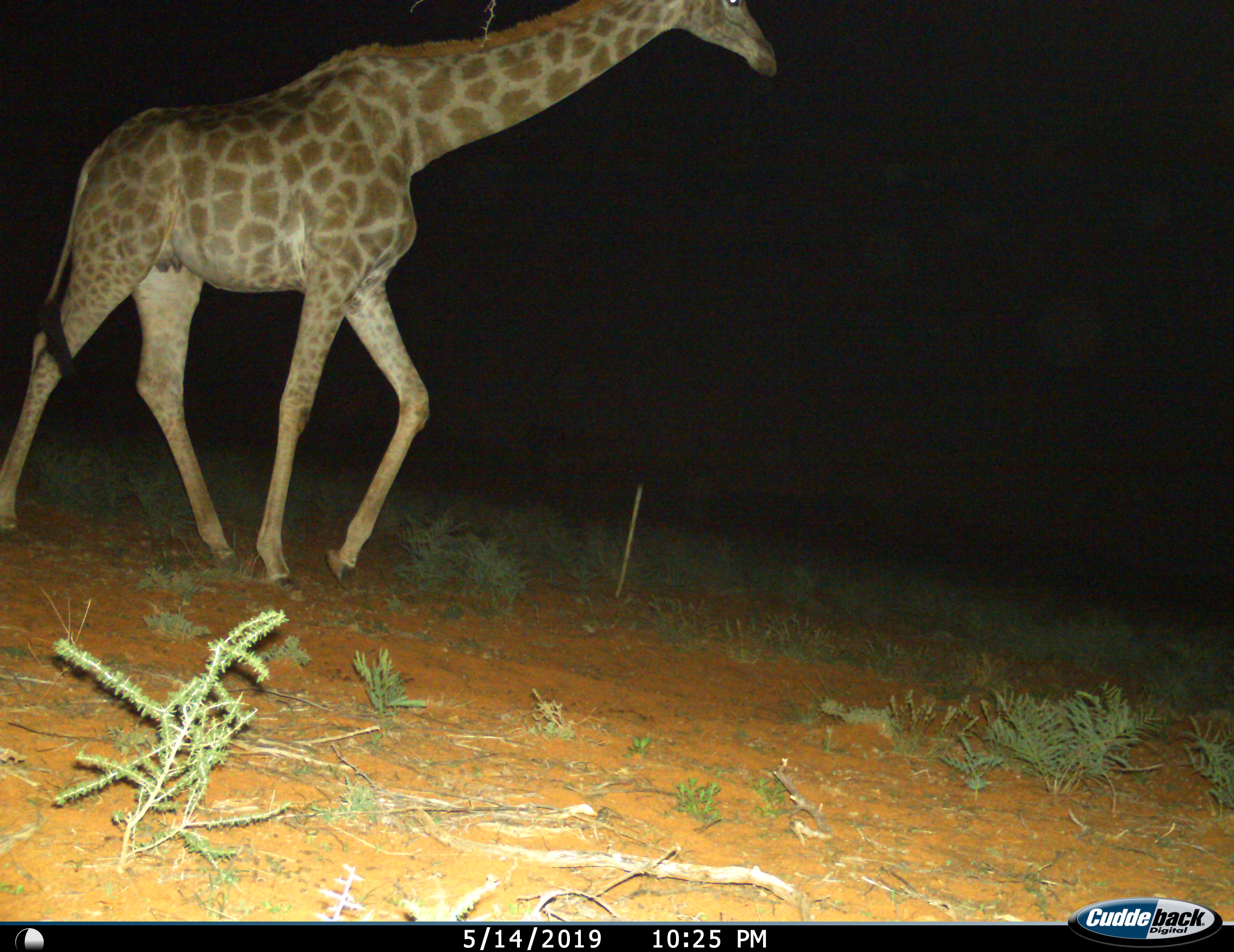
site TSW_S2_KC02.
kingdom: Animalia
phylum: Chordata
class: Mammalia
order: Artiodactyla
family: Giraffidae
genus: Giraffa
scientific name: Giraffa camelopardalis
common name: giraffe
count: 1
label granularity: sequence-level